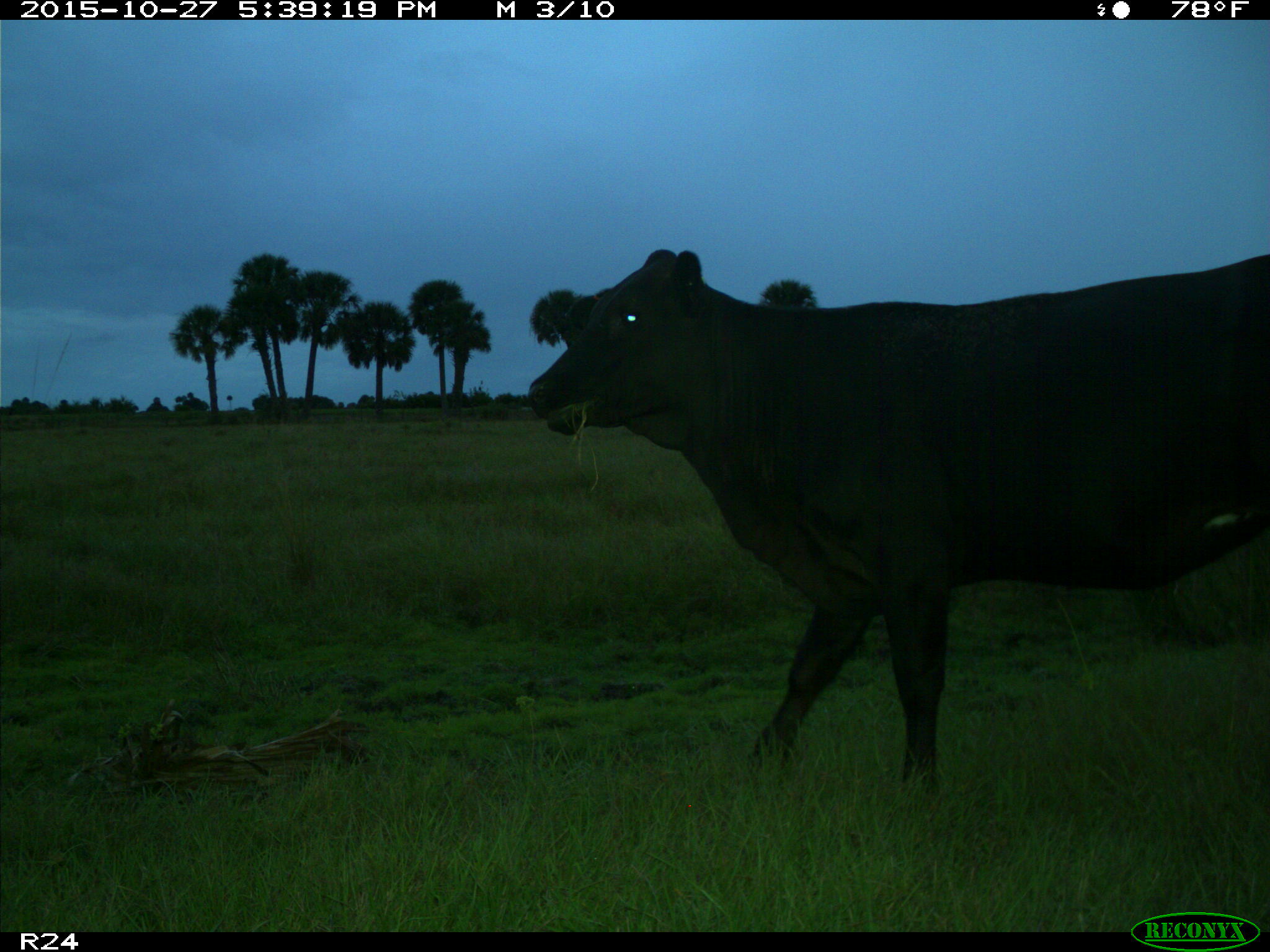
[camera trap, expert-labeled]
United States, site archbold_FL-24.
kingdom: Animalia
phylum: Chordata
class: Mammalia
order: Artiodactyla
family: Bovidae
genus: Bos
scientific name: Bos taurus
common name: domestic cow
Bos taurus (domestic cow).